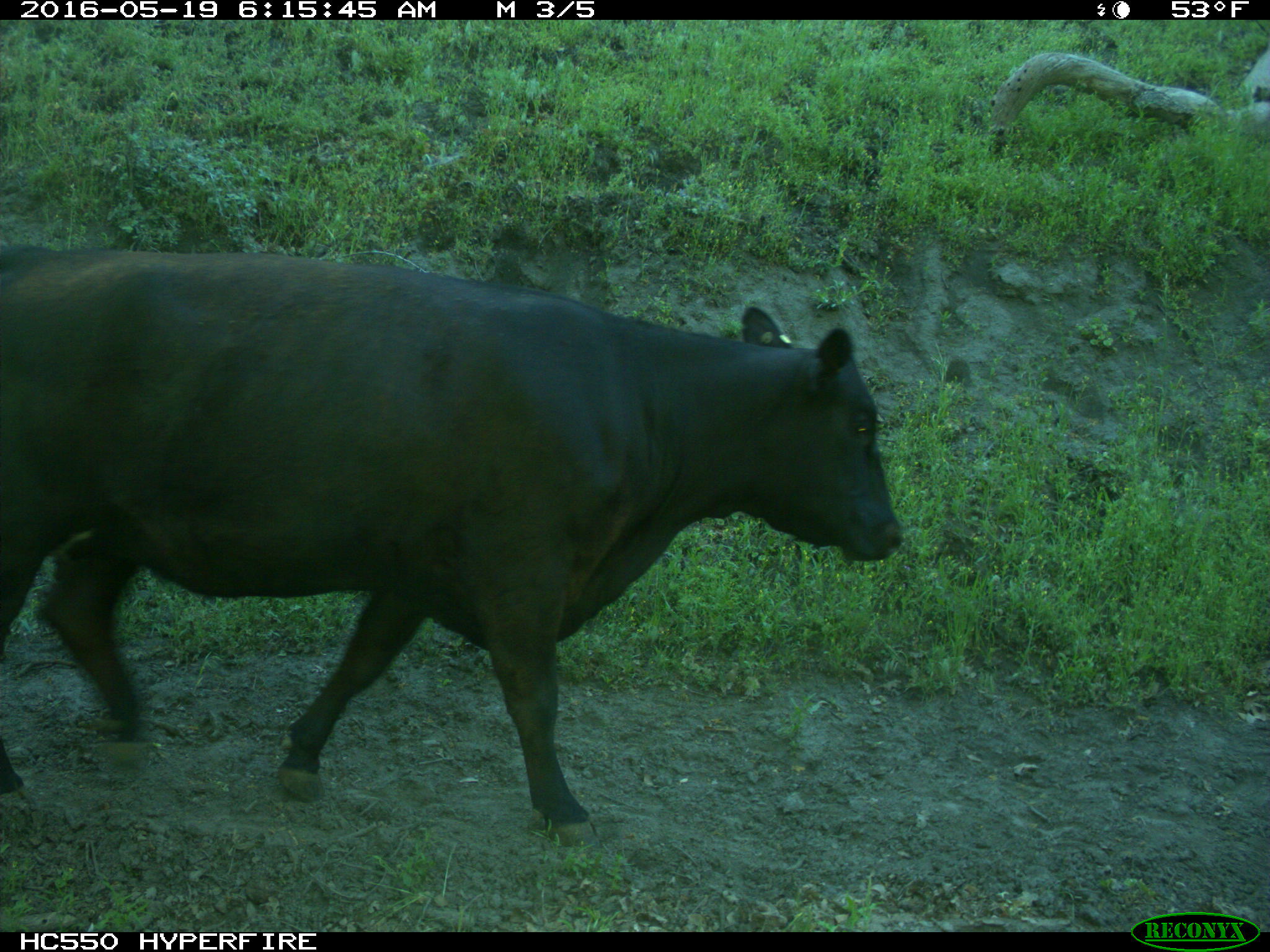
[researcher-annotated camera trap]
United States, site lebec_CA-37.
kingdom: Animalia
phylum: Chordata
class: Mammalia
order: Artiodactyla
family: Bovidae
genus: Bos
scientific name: Bos taurus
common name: domestic cow